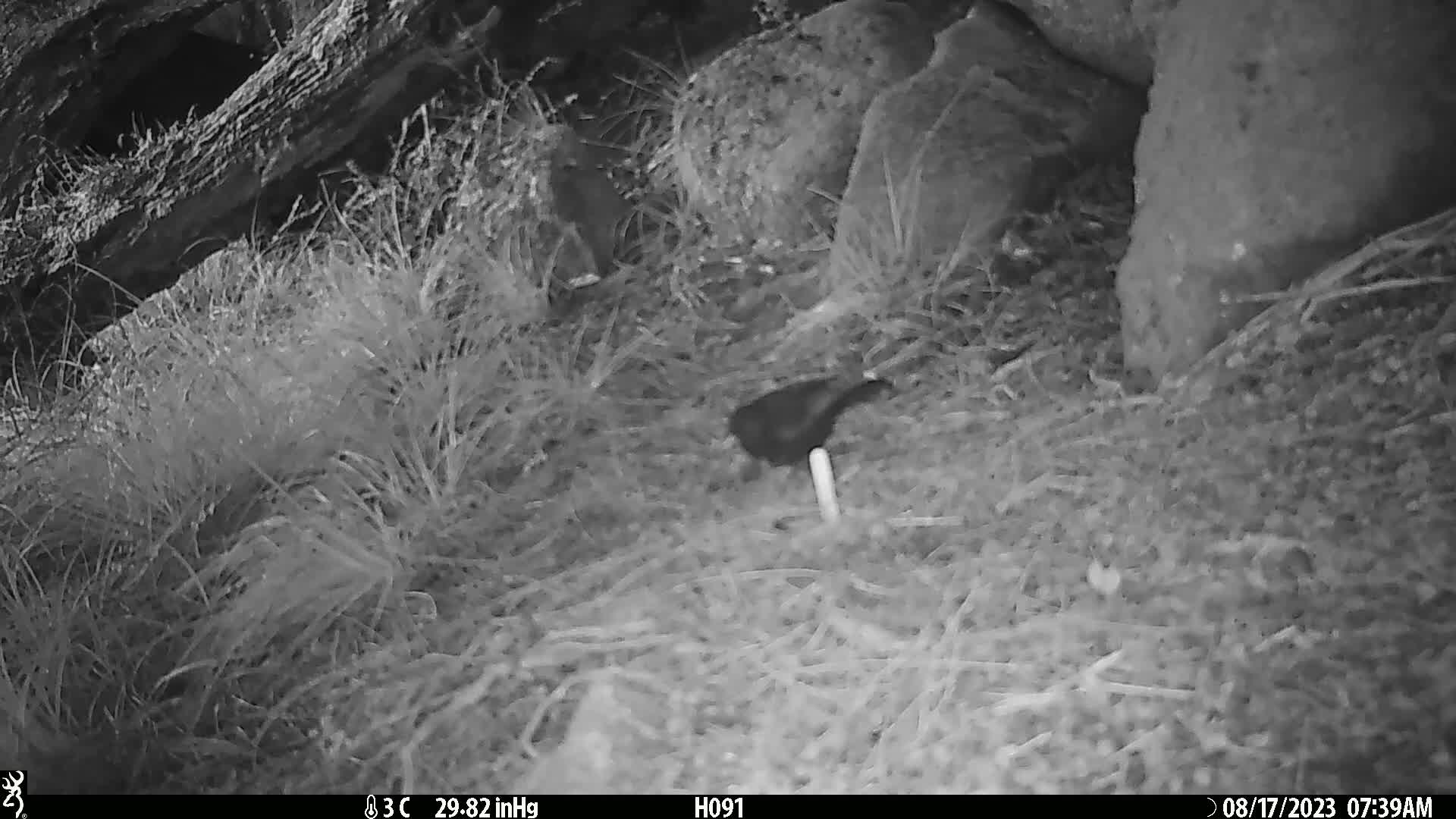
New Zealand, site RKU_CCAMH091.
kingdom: Animalia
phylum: Chordata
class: Aves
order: Passeriformes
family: Turdidae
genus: Turdus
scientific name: Turdus merula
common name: eurasian blackbird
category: blackbird